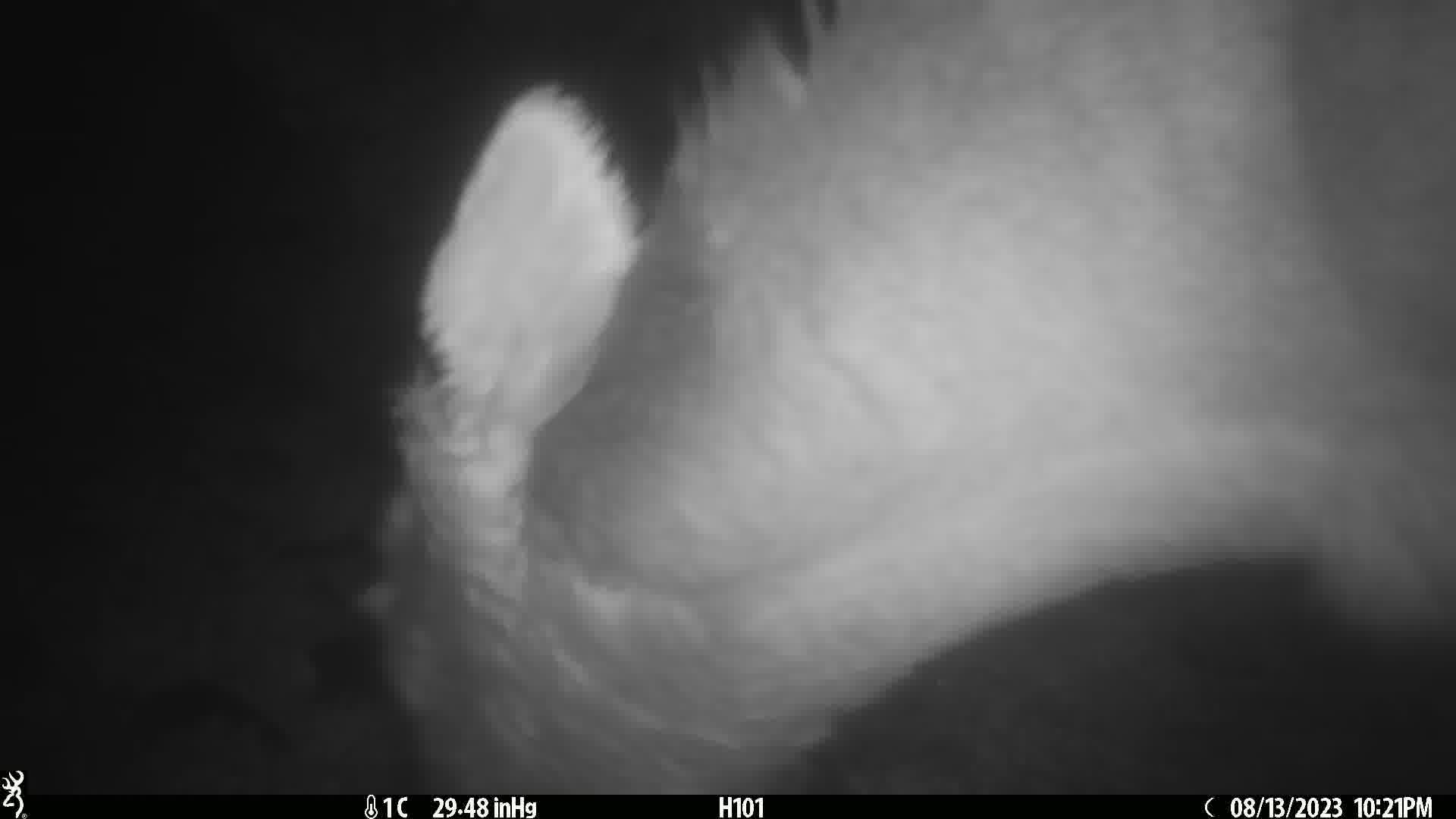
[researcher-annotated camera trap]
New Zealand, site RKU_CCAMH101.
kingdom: Animalia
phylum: Chordata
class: Mammalia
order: Artiodactyla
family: Cervidae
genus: Odocoileus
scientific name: Odocoileus virginianus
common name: white-tailed deer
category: white tailed deer